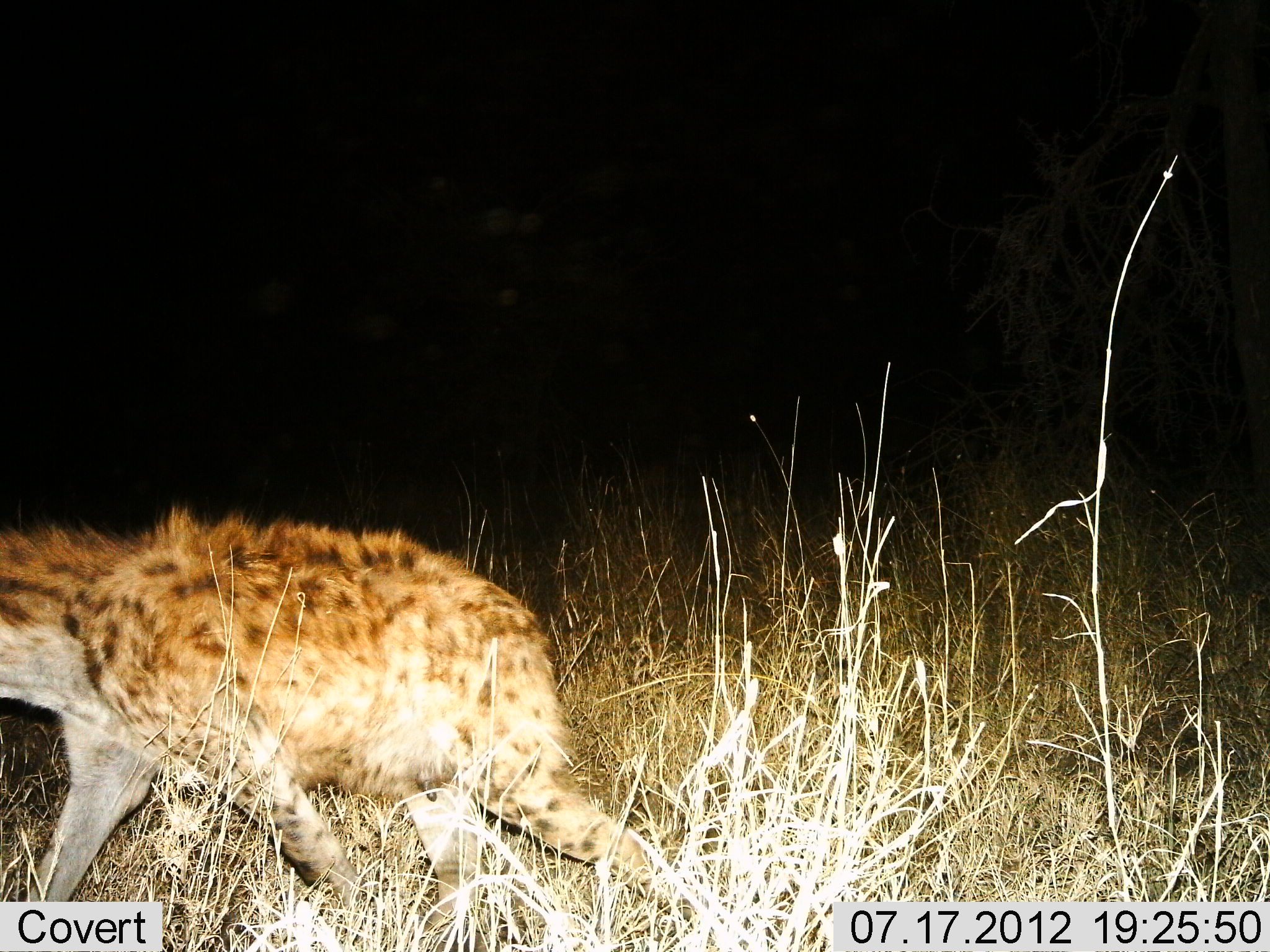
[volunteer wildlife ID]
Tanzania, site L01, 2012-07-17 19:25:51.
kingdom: Animalia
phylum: Chordata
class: Mammalia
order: Carnivora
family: Hyaenidae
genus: Crocuta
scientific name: Crocuta crocuta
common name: spotted hyena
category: hyenaspotted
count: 1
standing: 0%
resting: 0%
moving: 100%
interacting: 0%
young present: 0%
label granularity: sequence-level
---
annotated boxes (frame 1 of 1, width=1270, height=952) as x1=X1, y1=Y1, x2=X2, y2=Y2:
animal: x1=0, y1=497, x2=712, y2=950